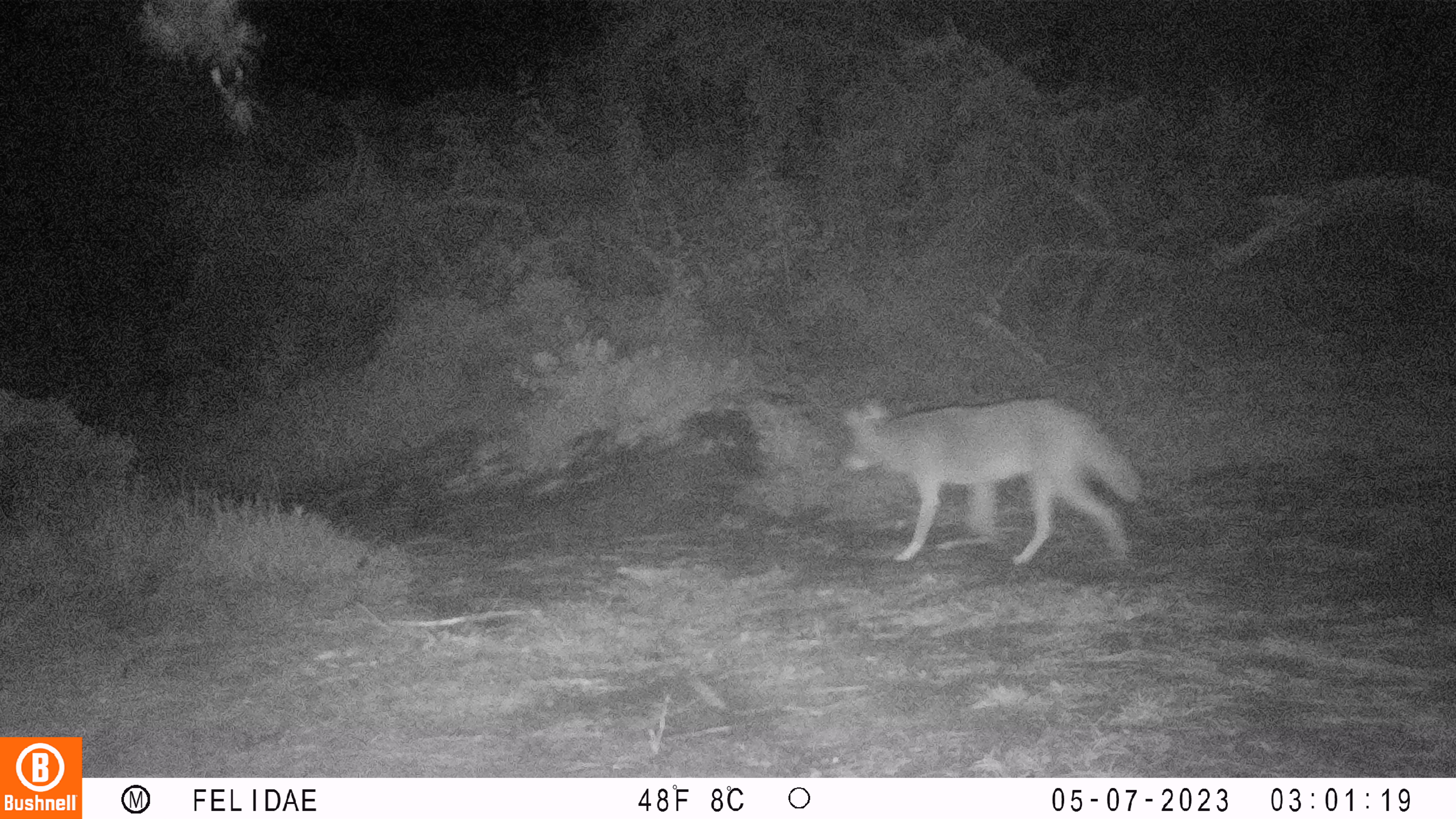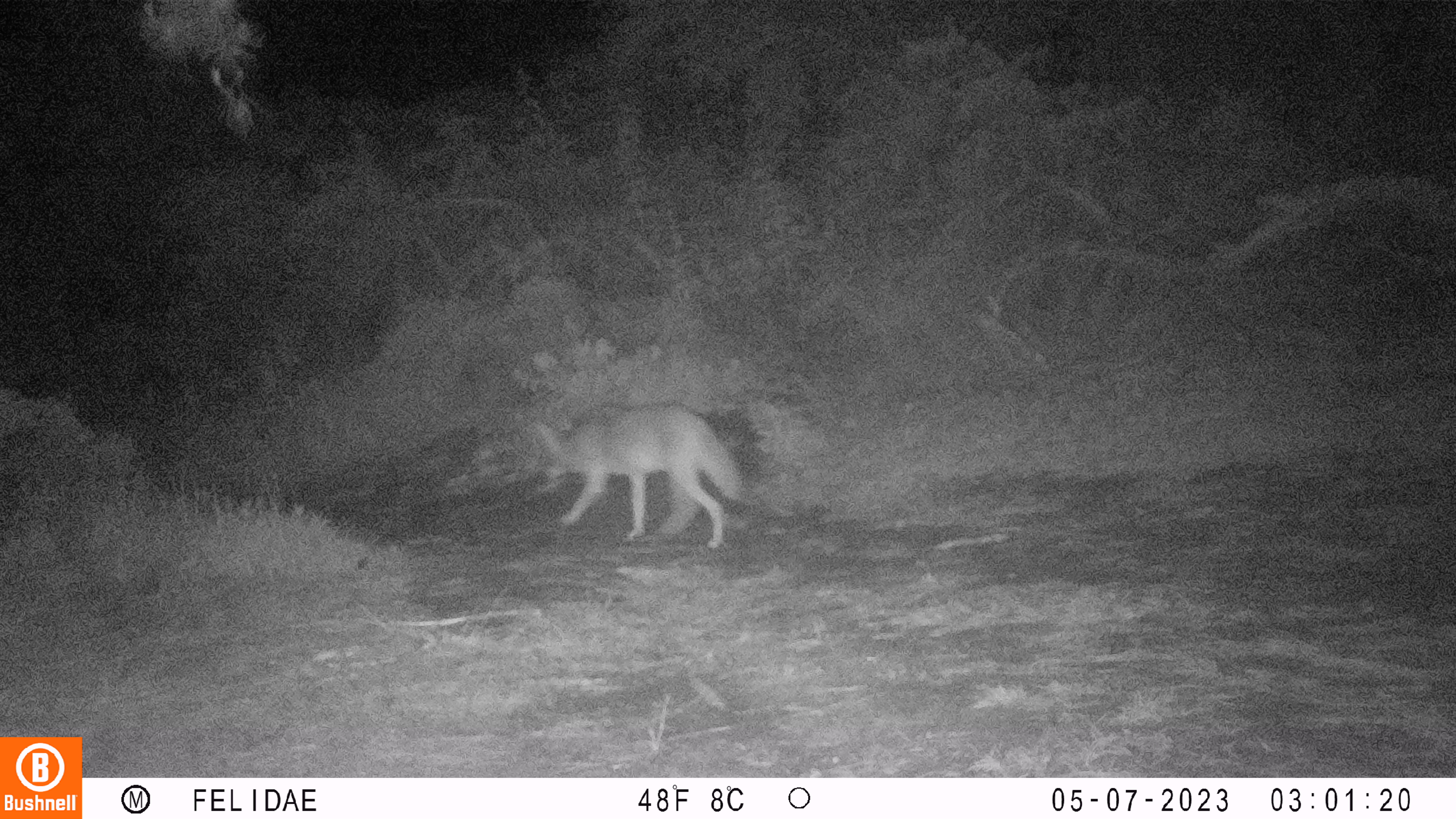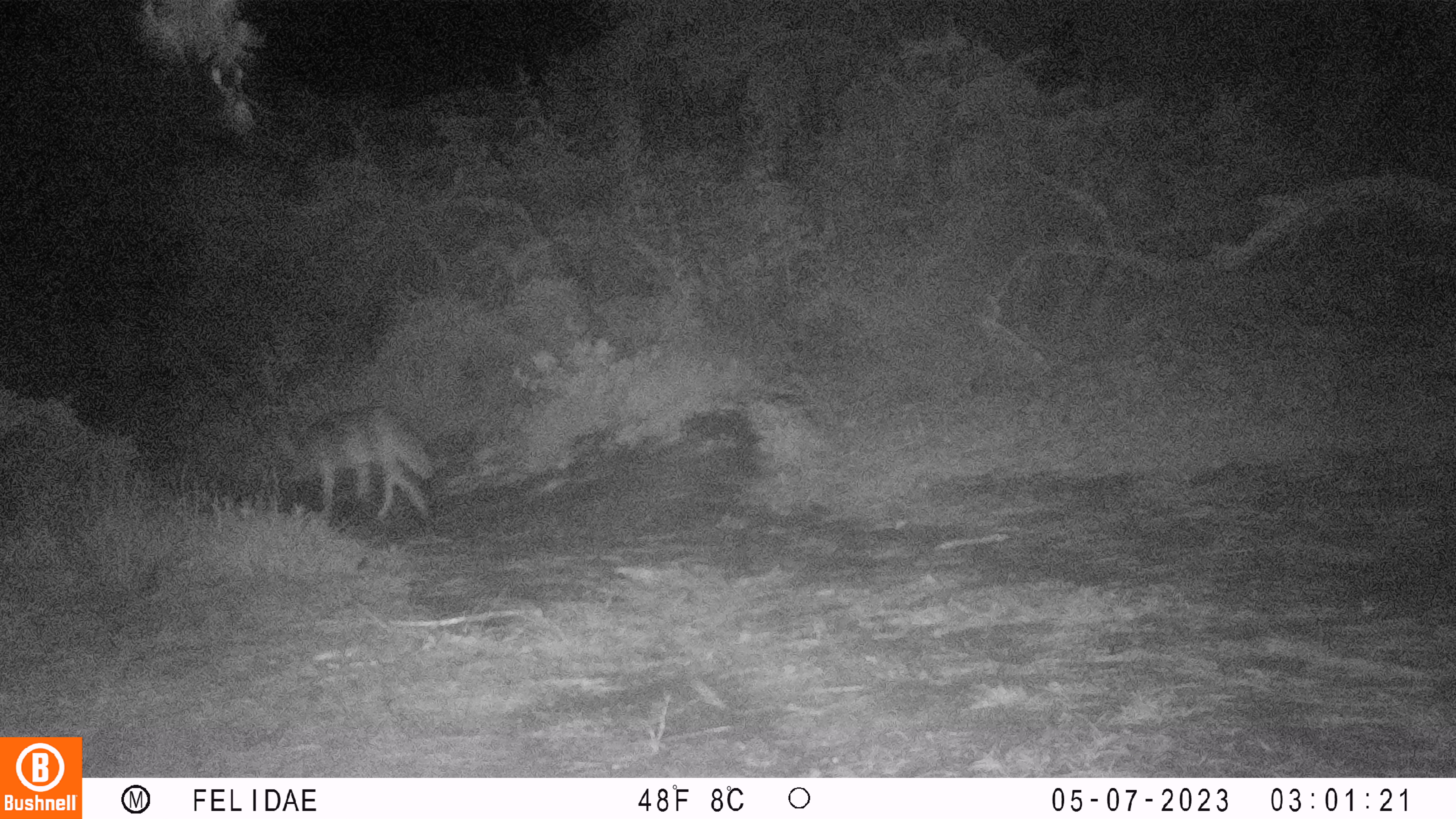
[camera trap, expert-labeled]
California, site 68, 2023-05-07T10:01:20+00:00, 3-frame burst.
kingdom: Animalia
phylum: Chordata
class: Mammalia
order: Carnivora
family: Canidae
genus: Canis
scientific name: Canis latrans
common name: coyote